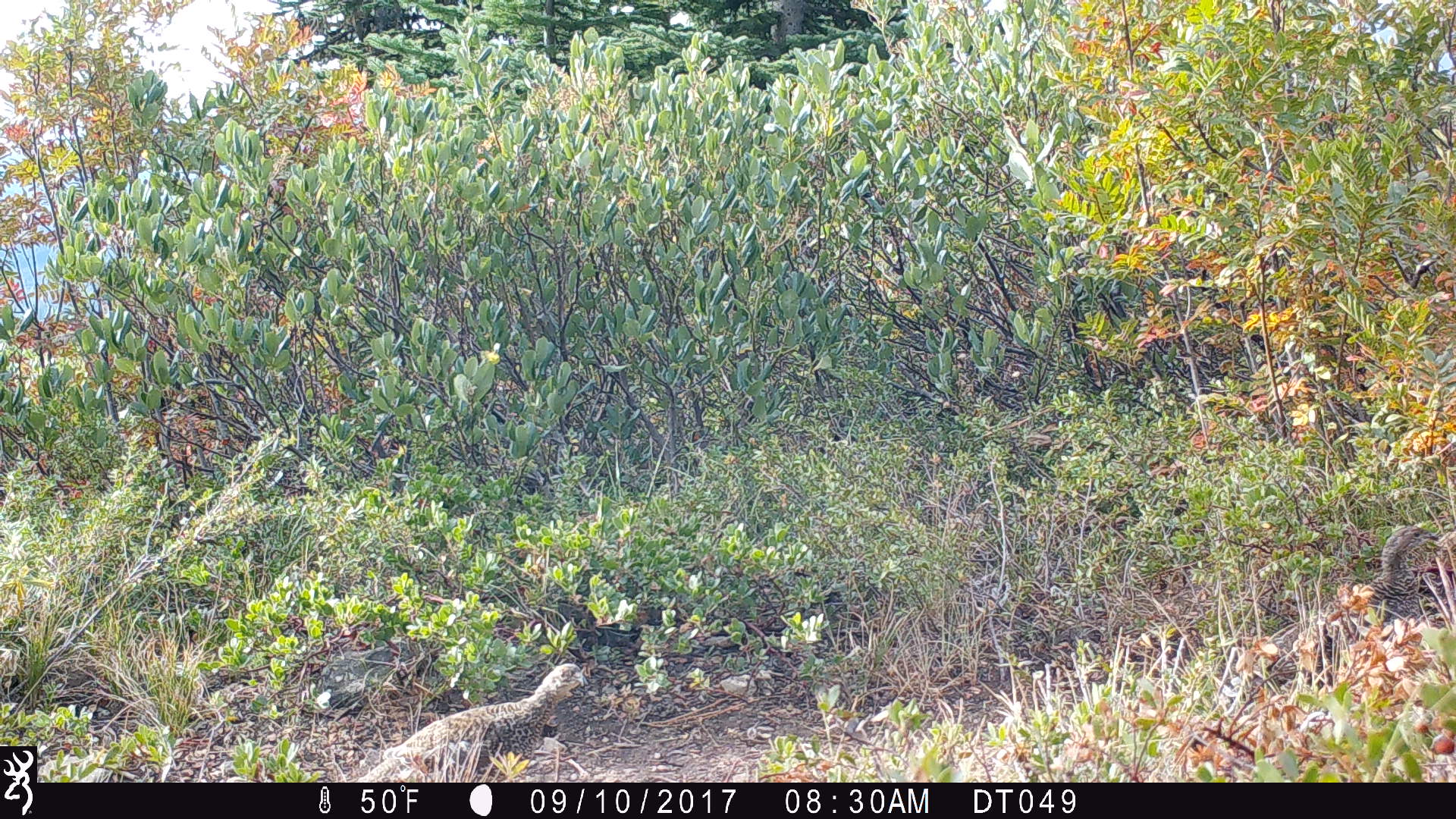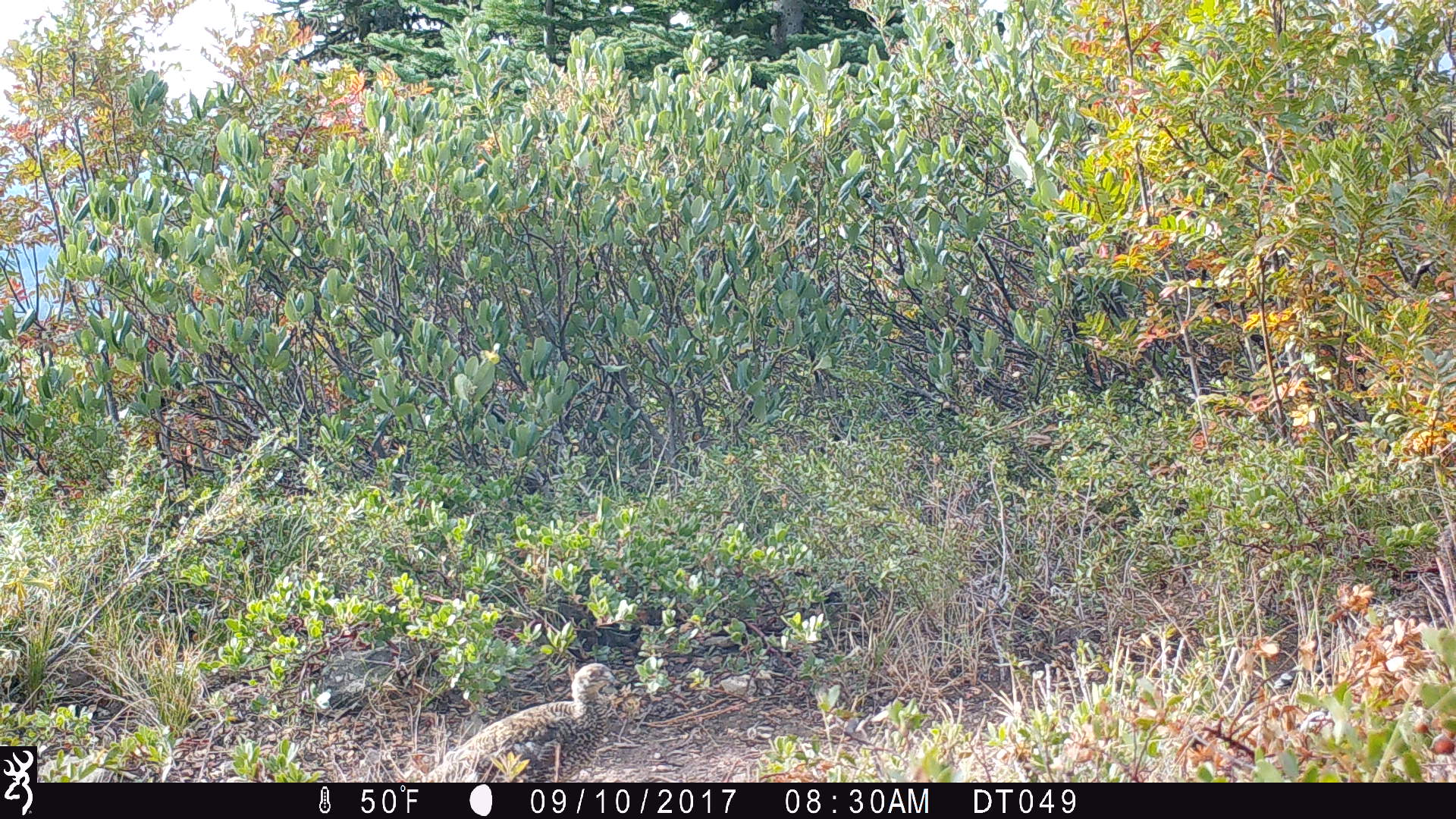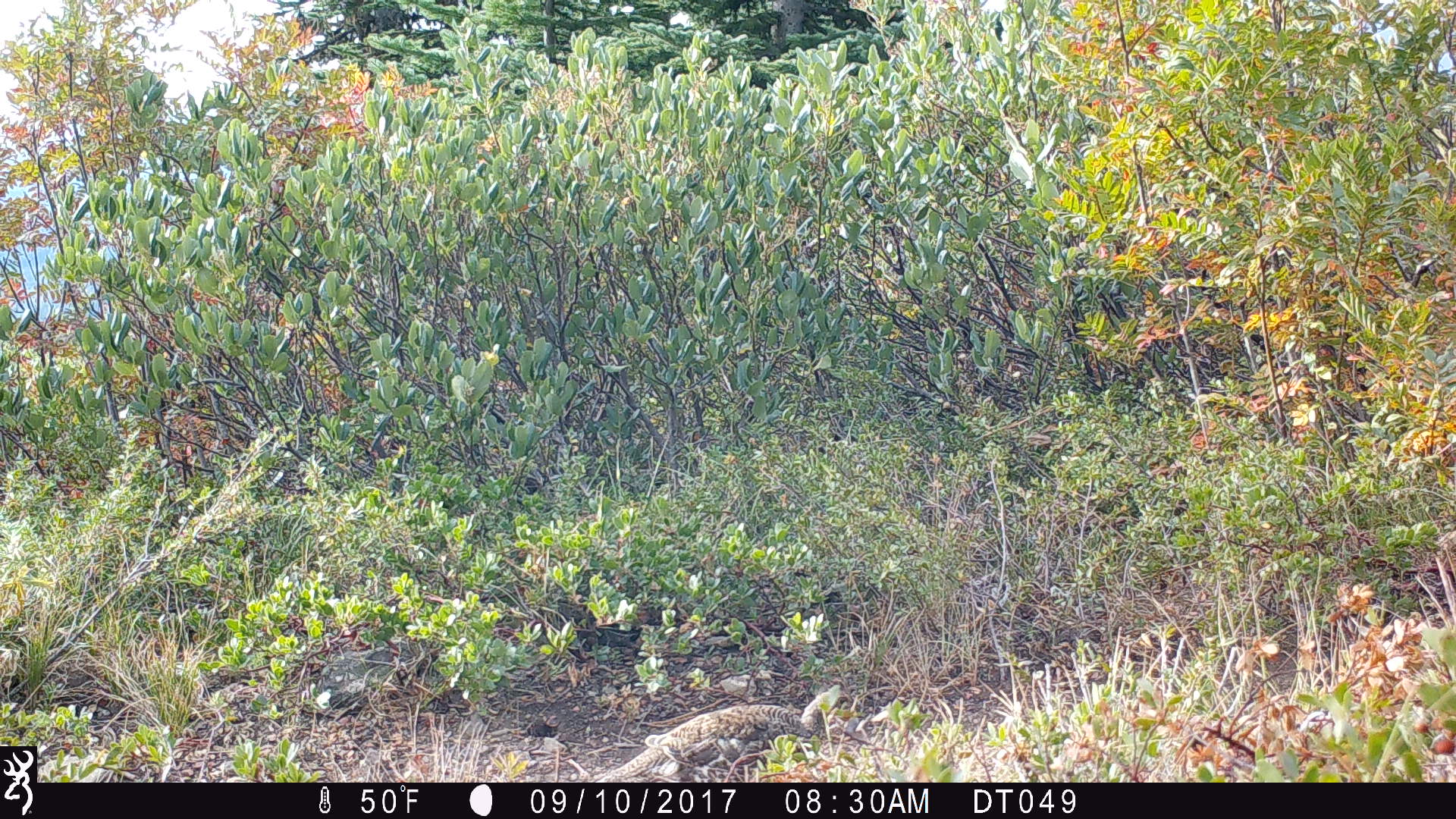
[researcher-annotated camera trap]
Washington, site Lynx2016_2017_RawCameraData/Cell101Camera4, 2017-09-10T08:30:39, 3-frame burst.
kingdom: Animalia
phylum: Chordata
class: Aves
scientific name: Aves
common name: birds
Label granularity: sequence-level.